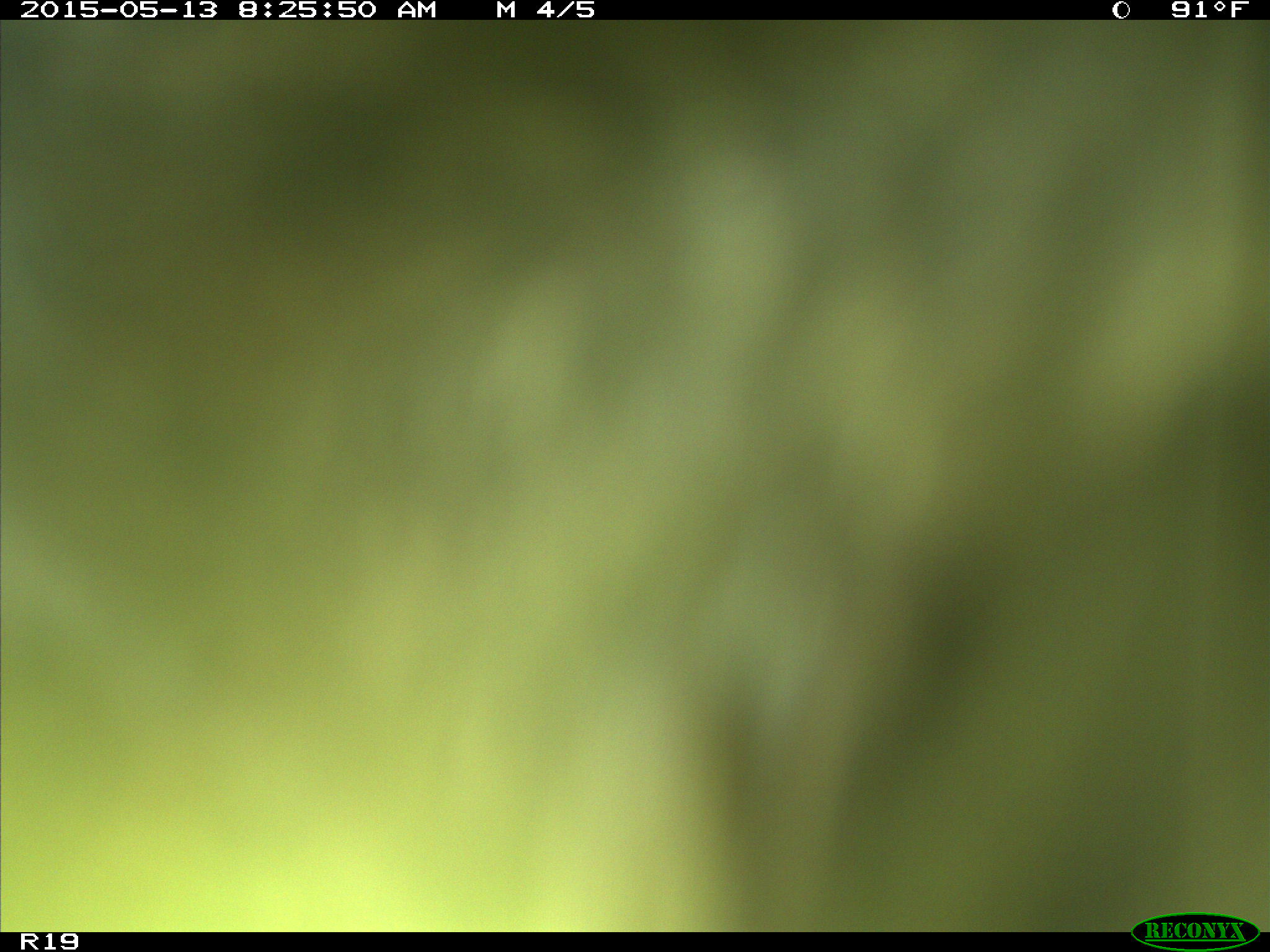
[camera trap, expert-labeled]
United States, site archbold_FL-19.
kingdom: Animalia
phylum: Chordata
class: Mammalia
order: Artiodactyla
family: Bovidae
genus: Bos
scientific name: Bos taurus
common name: domestic cow